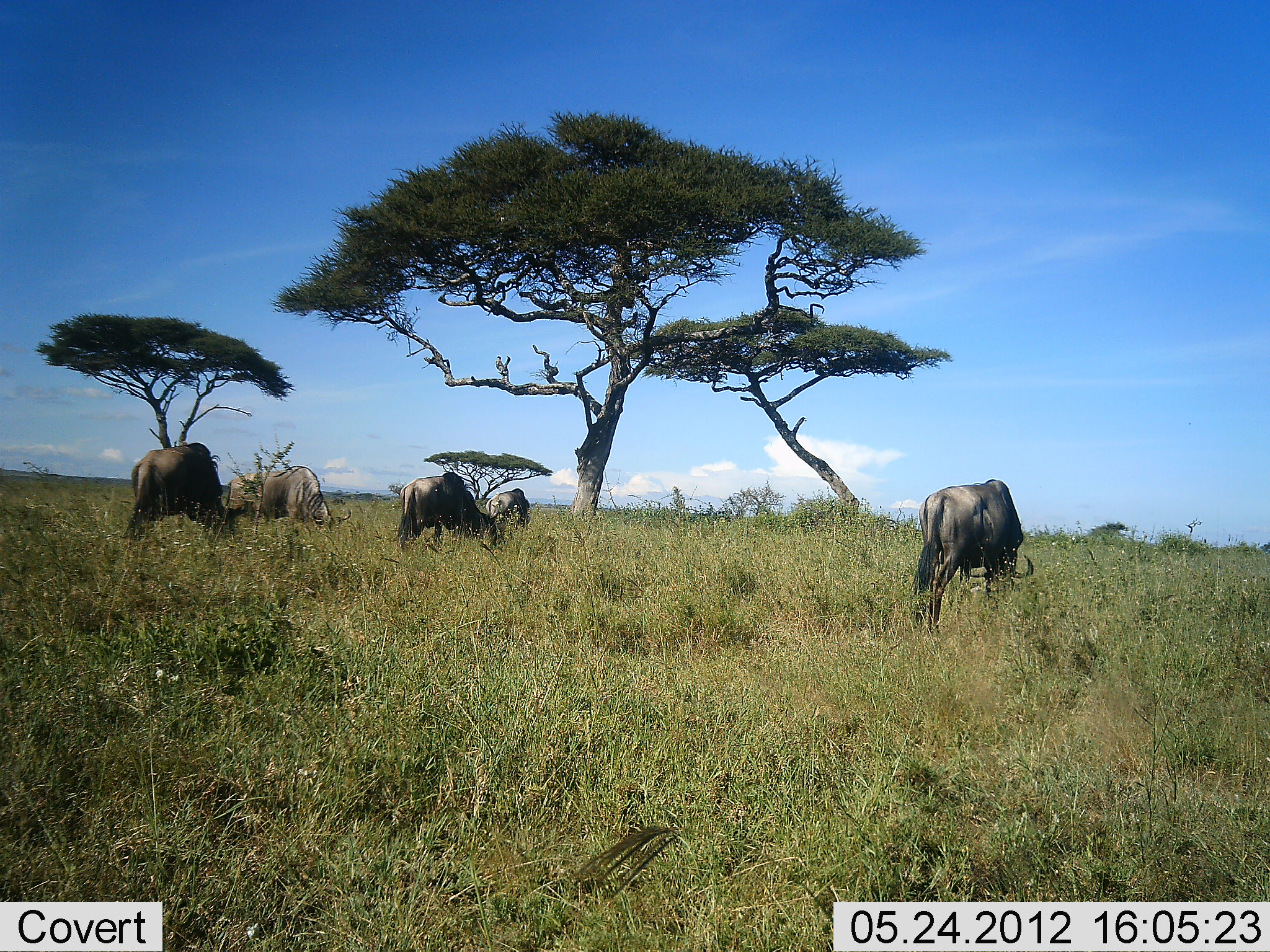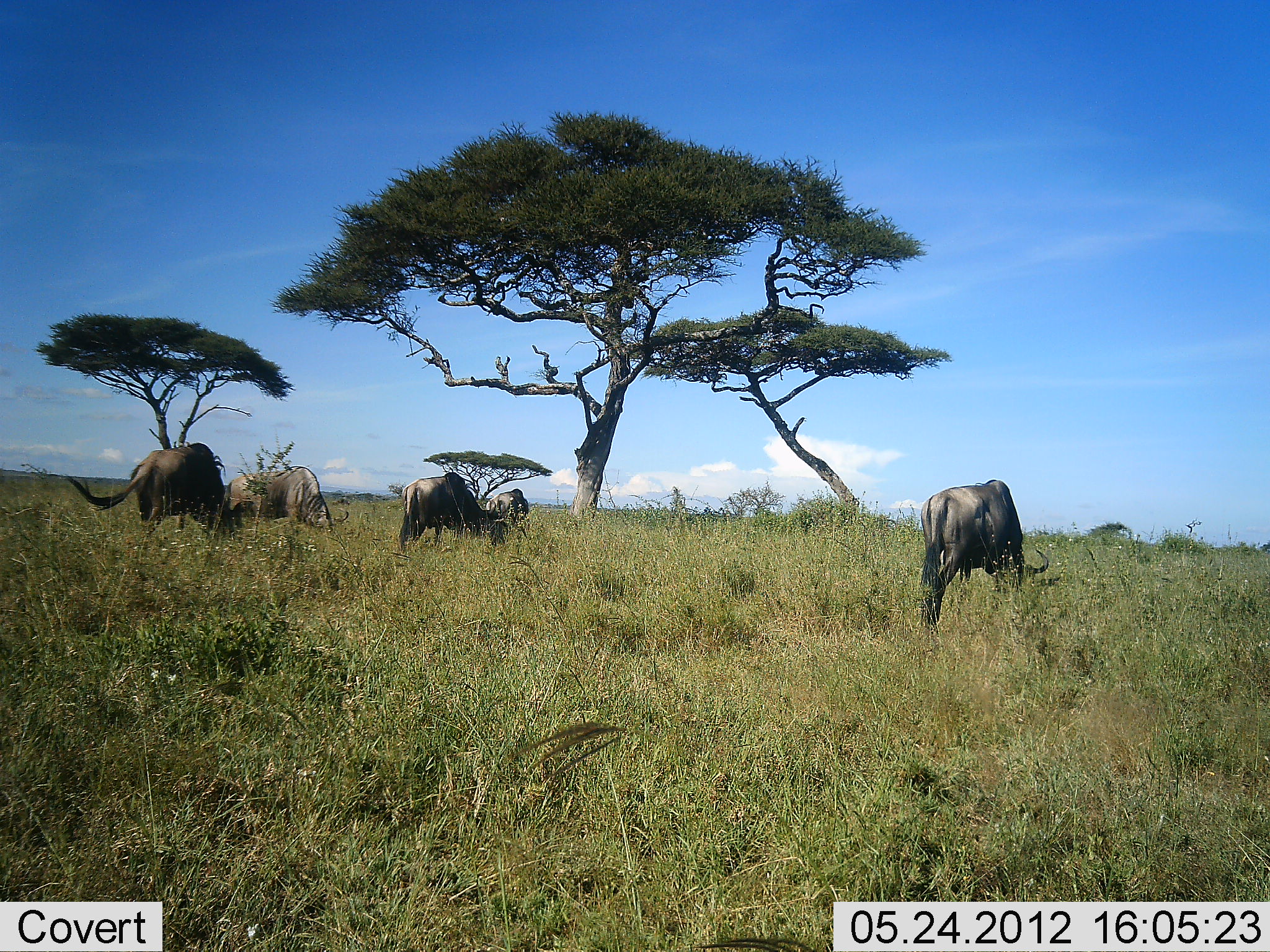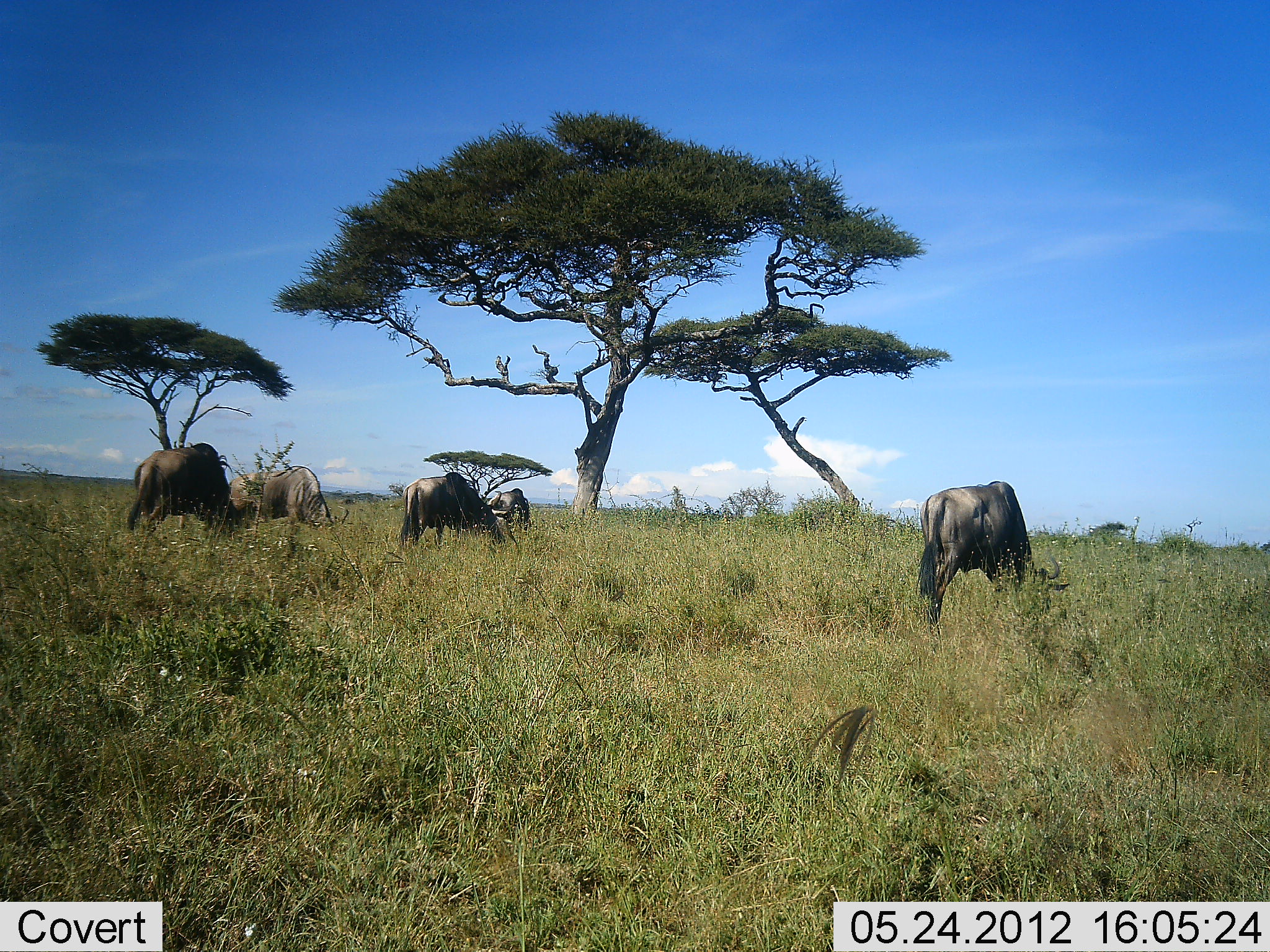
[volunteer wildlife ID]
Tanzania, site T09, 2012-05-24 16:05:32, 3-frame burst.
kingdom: Animalia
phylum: Chordata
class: Mammalia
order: Artiodactyla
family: Bovidae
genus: Connochaetes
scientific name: Connochaetes taurinus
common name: blue wildebeest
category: wildebeest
Wildebeest (blue wildebeest) (Connochaetes taurinus), count 5. Behavior (volunteer vote fractions): standing 40%, resting 0%, moving 20%, interacting 0%. Young present (vote fraction): 0%. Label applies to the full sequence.